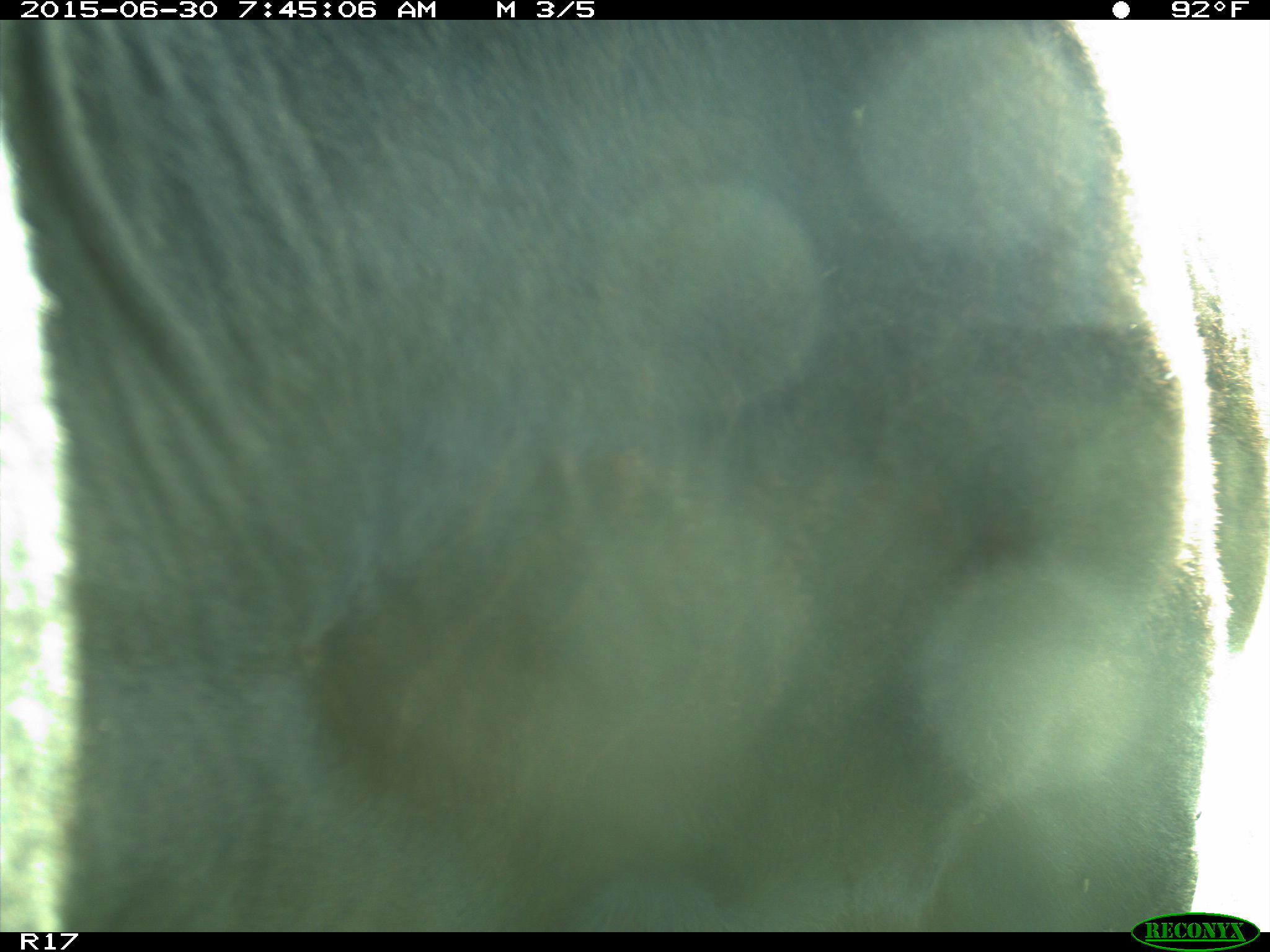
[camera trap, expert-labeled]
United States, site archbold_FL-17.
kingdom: Animalia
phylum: Chordata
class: Mammalia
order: Artiodactyla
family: Bovidae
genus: Bos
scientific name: Bos taurus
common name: domestic cow